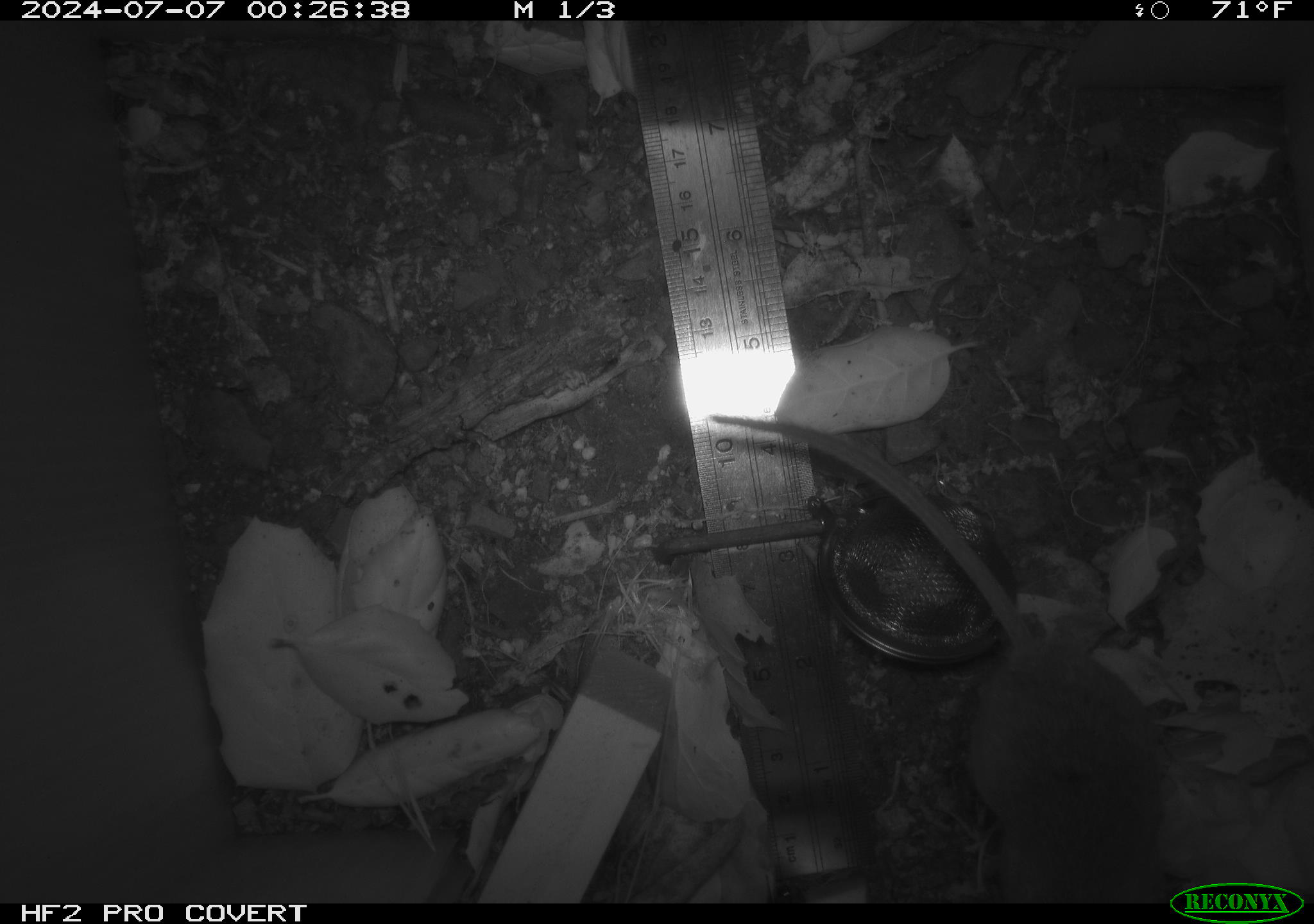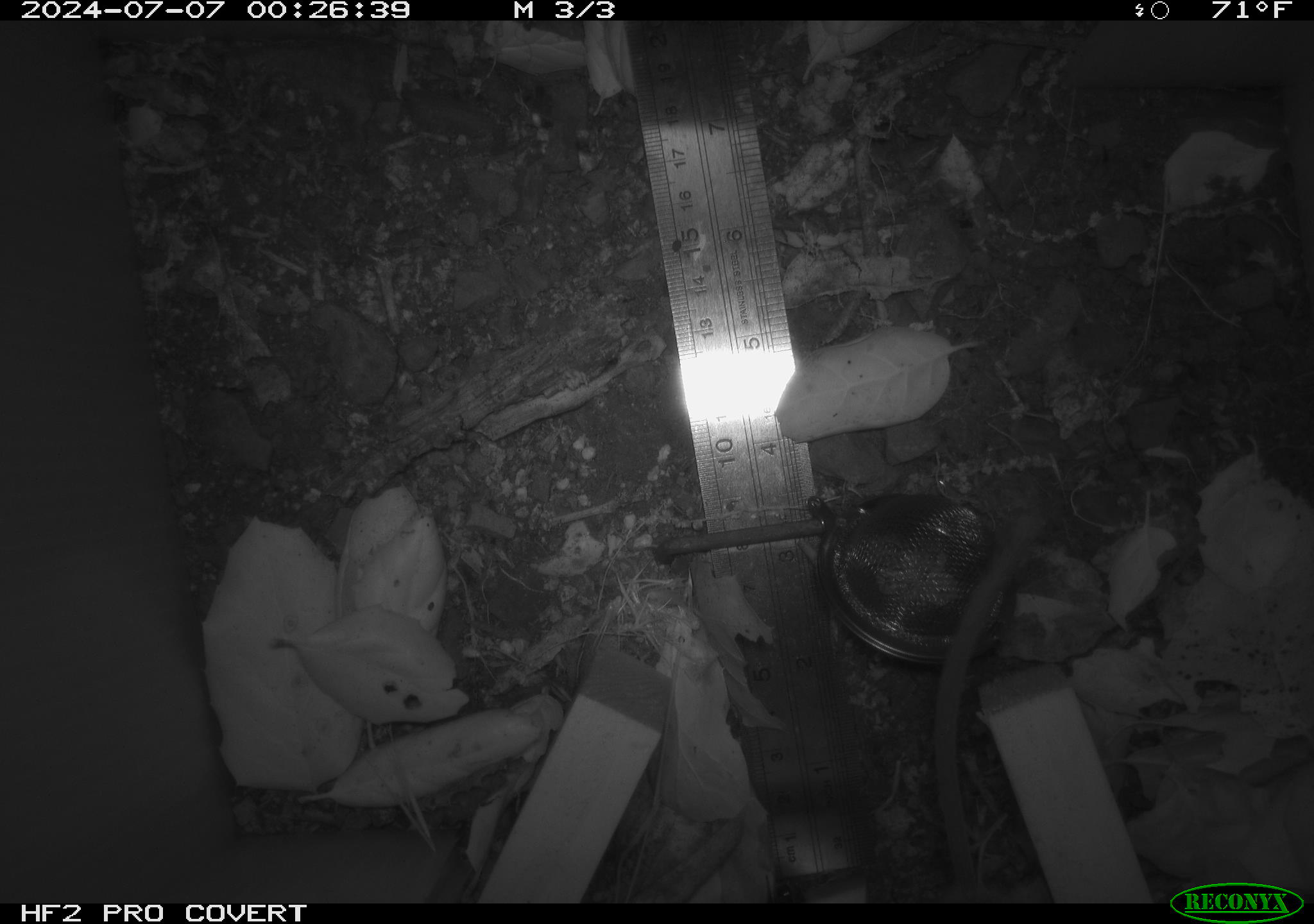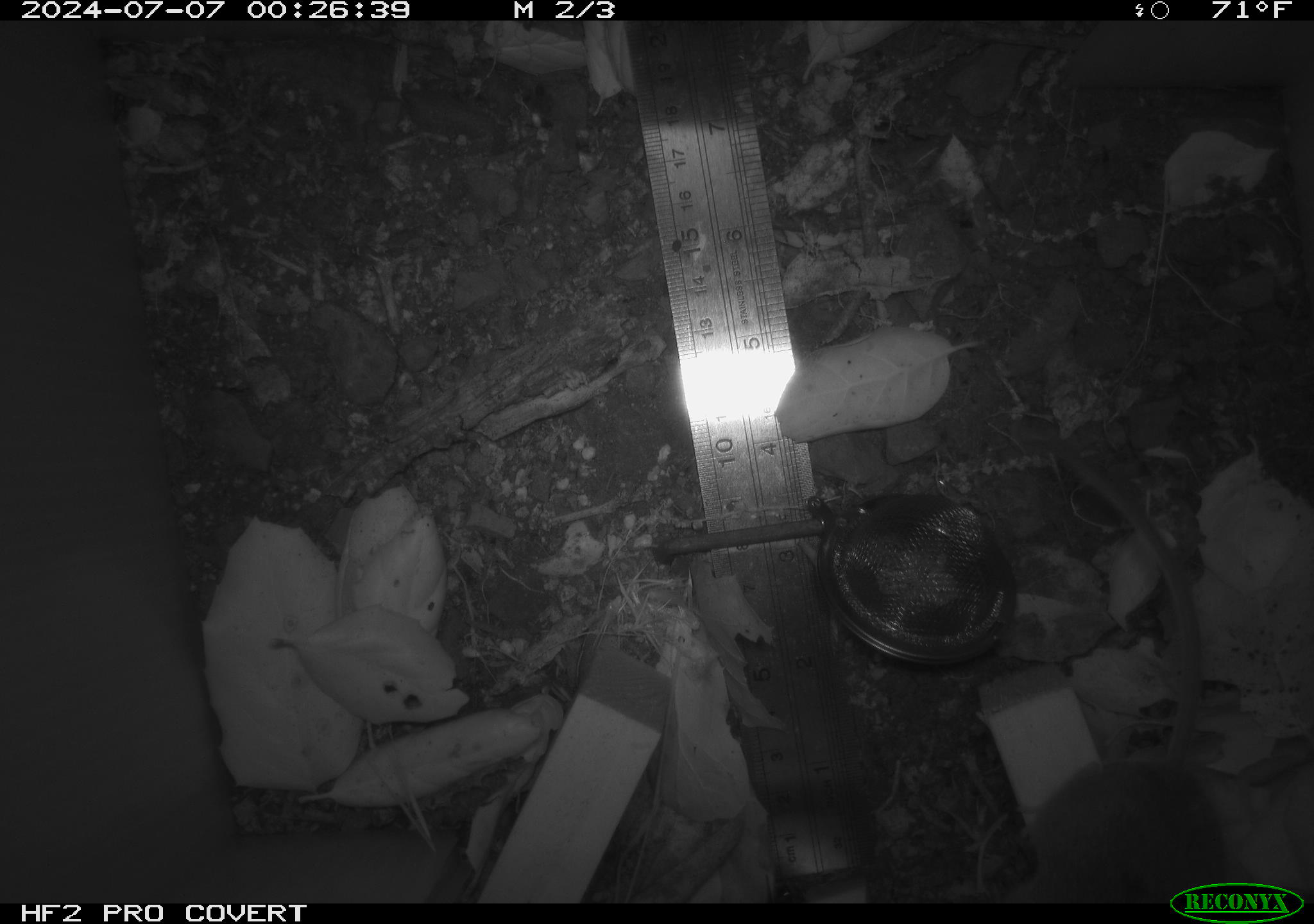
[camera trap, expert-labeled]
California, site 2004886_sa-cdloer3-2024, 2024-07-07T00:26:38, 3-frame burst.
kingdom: Animalia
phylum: Chordata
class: Mammalia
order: Rodentia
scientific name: Rodentia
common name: rodent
Rodent (Rodentia).